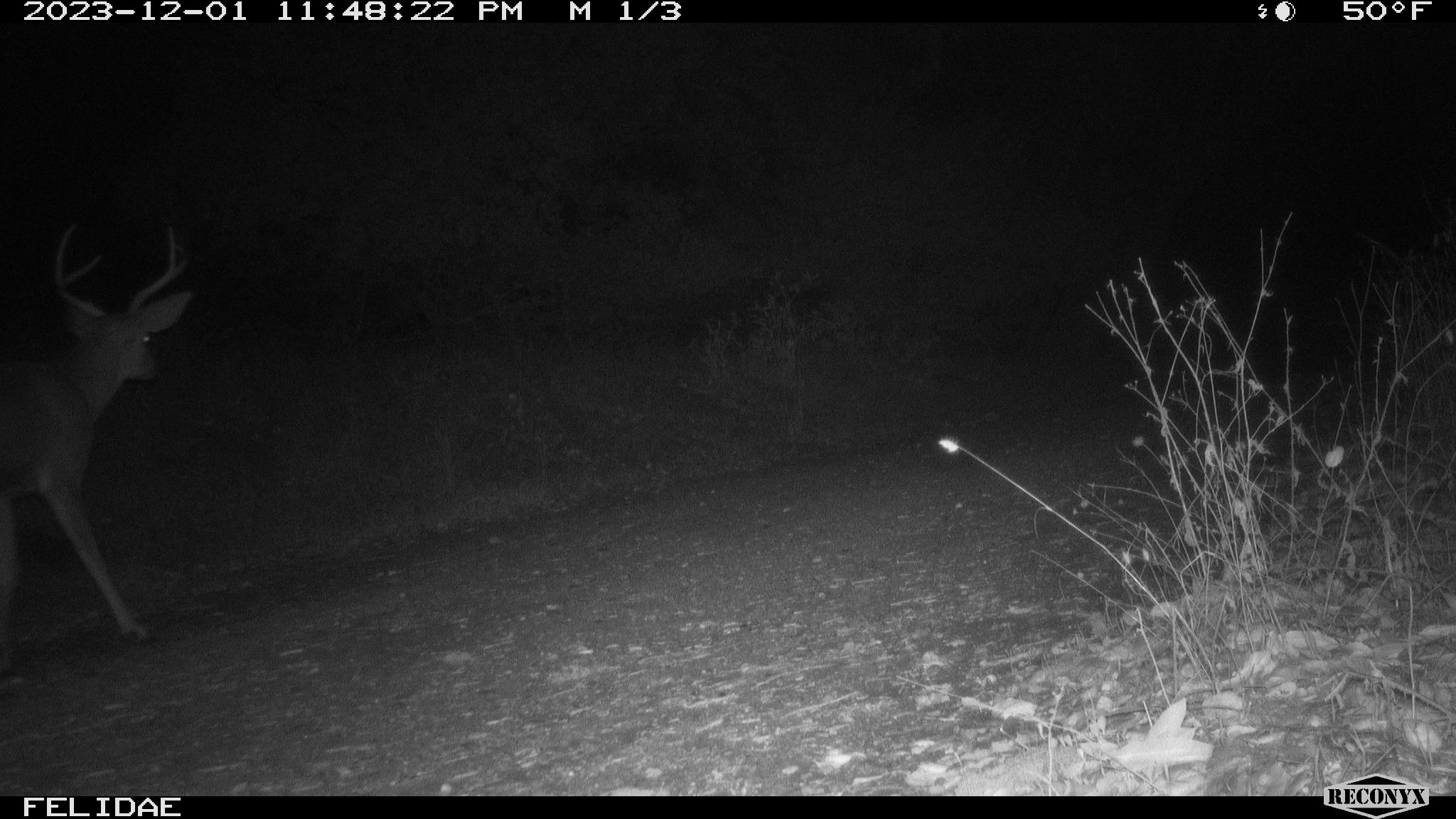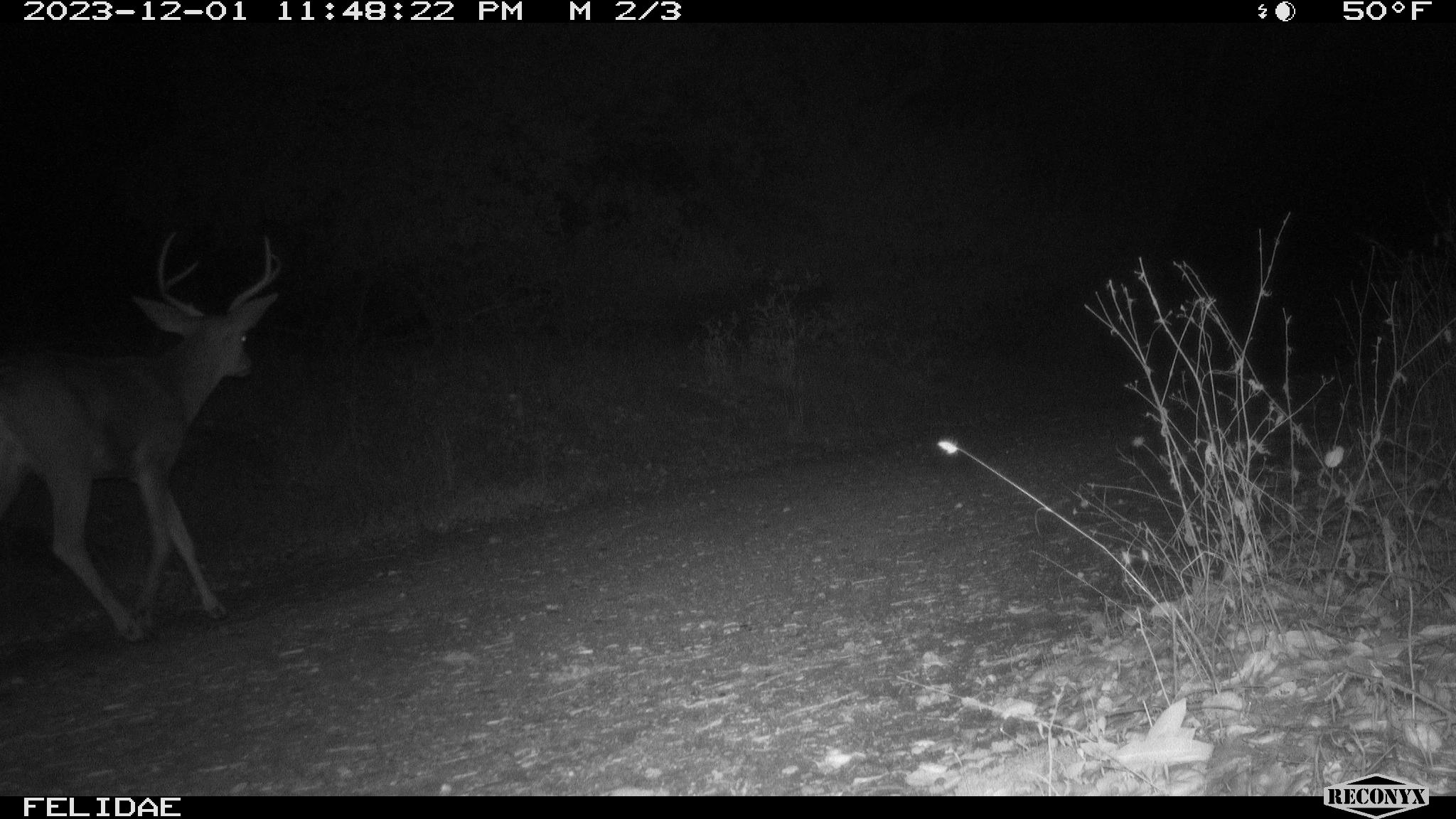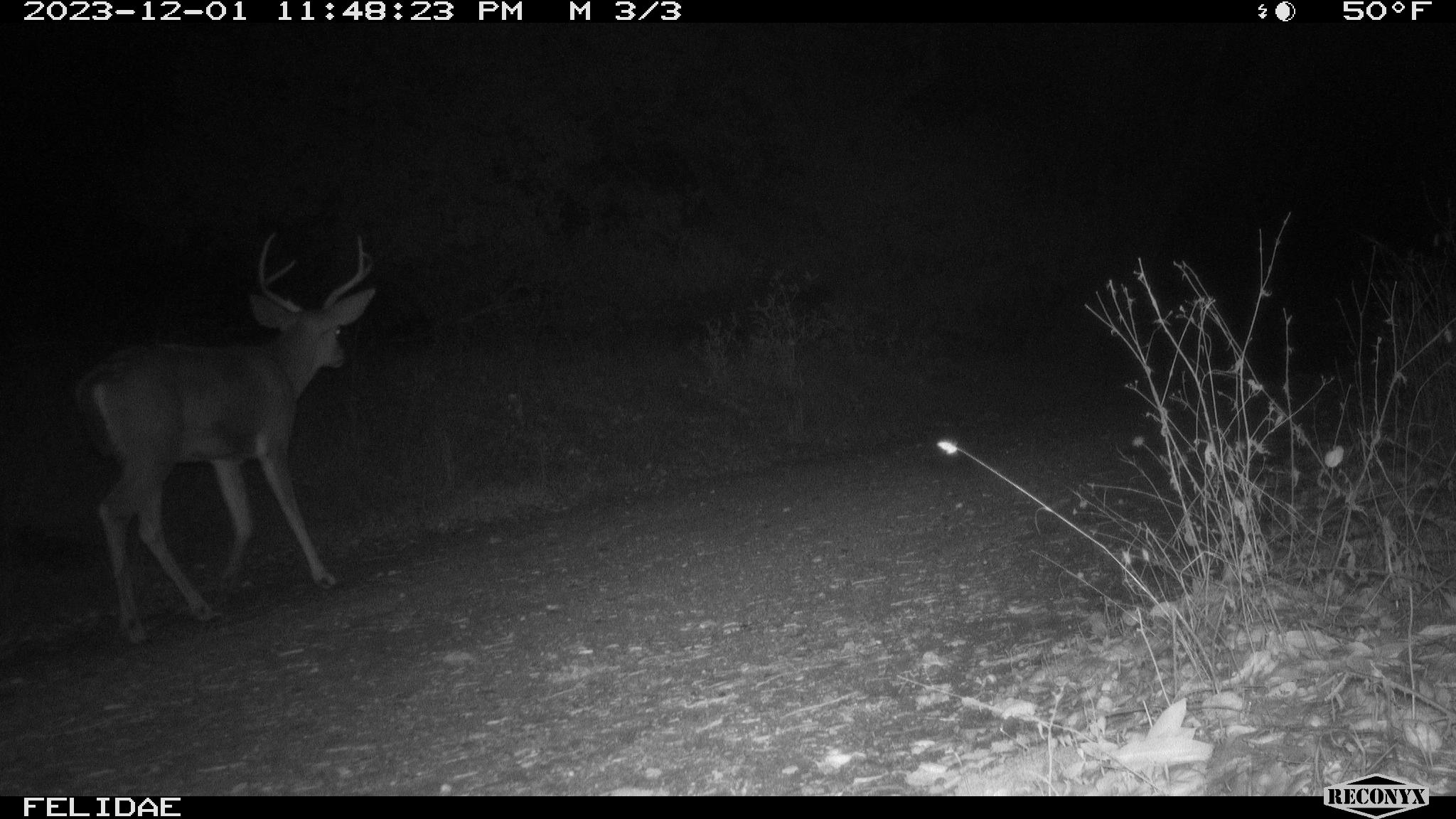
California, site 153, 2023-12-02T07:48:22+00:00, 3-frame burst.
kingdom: Animalia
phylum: Chordata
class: Mammalia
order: Artiodactyla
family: Cervidae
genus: Odocoileus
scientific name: Odocoileus hemionus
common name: mule deer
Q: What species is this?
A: Mule deer (Odocoileus hemionus).